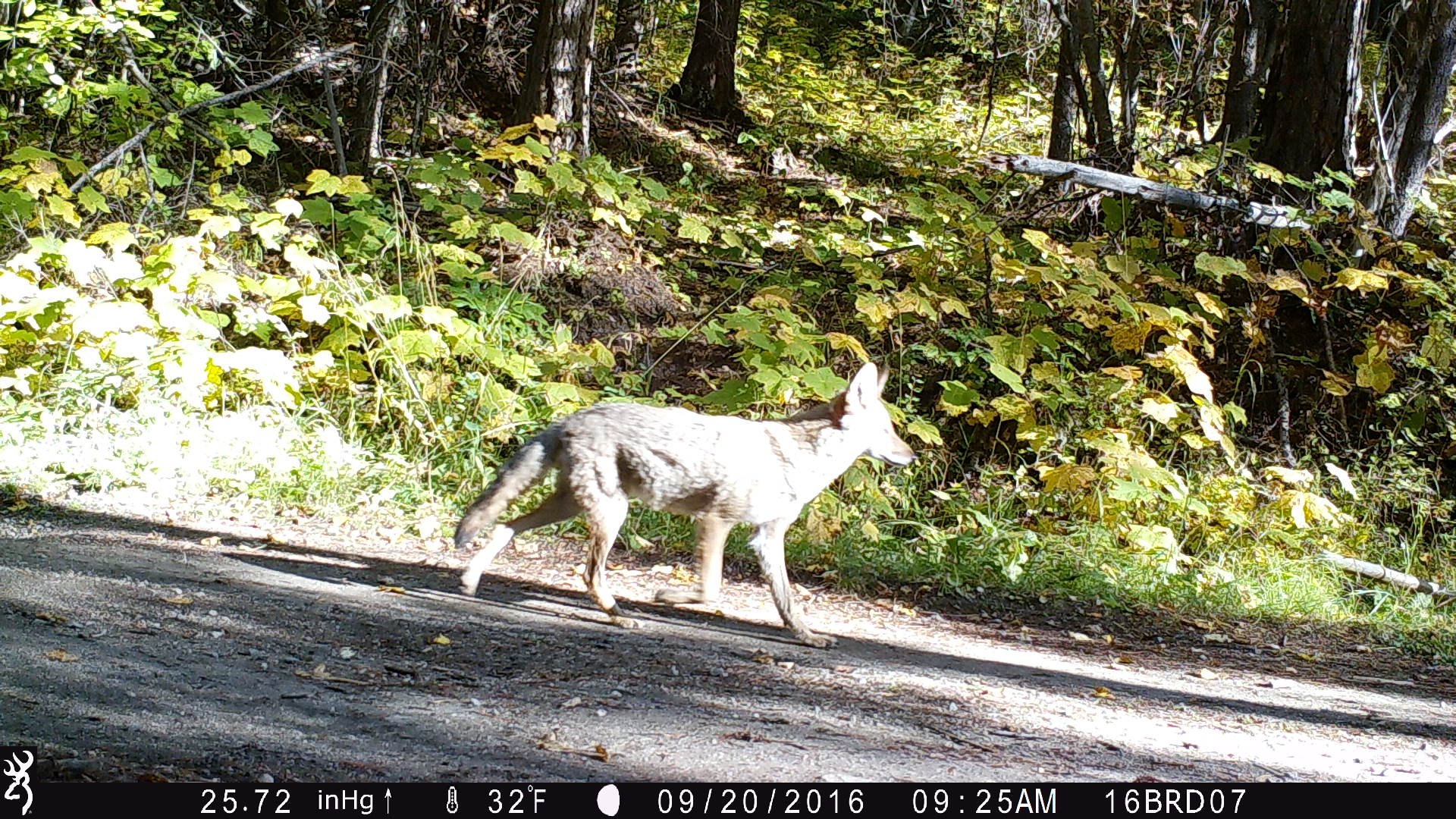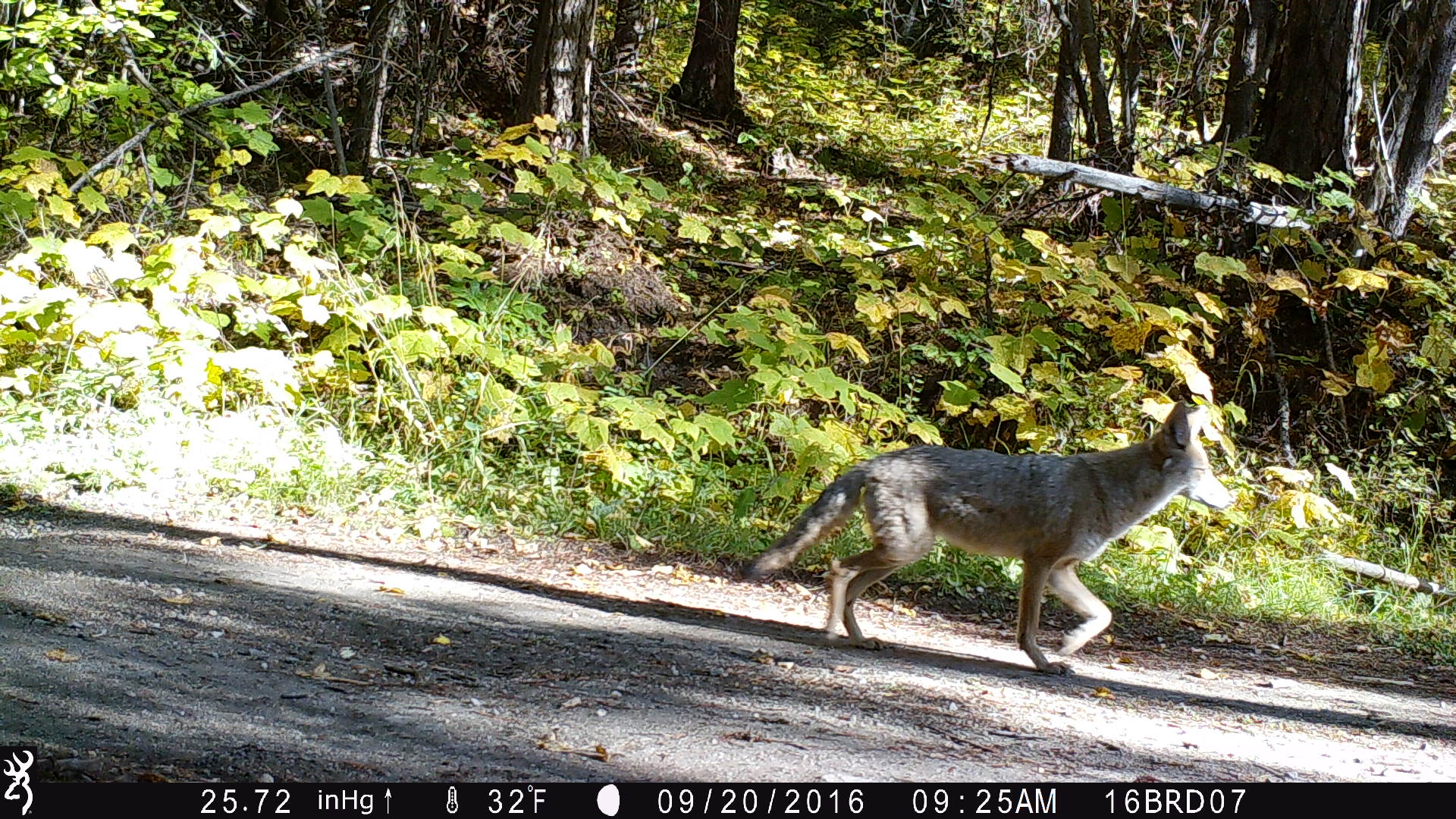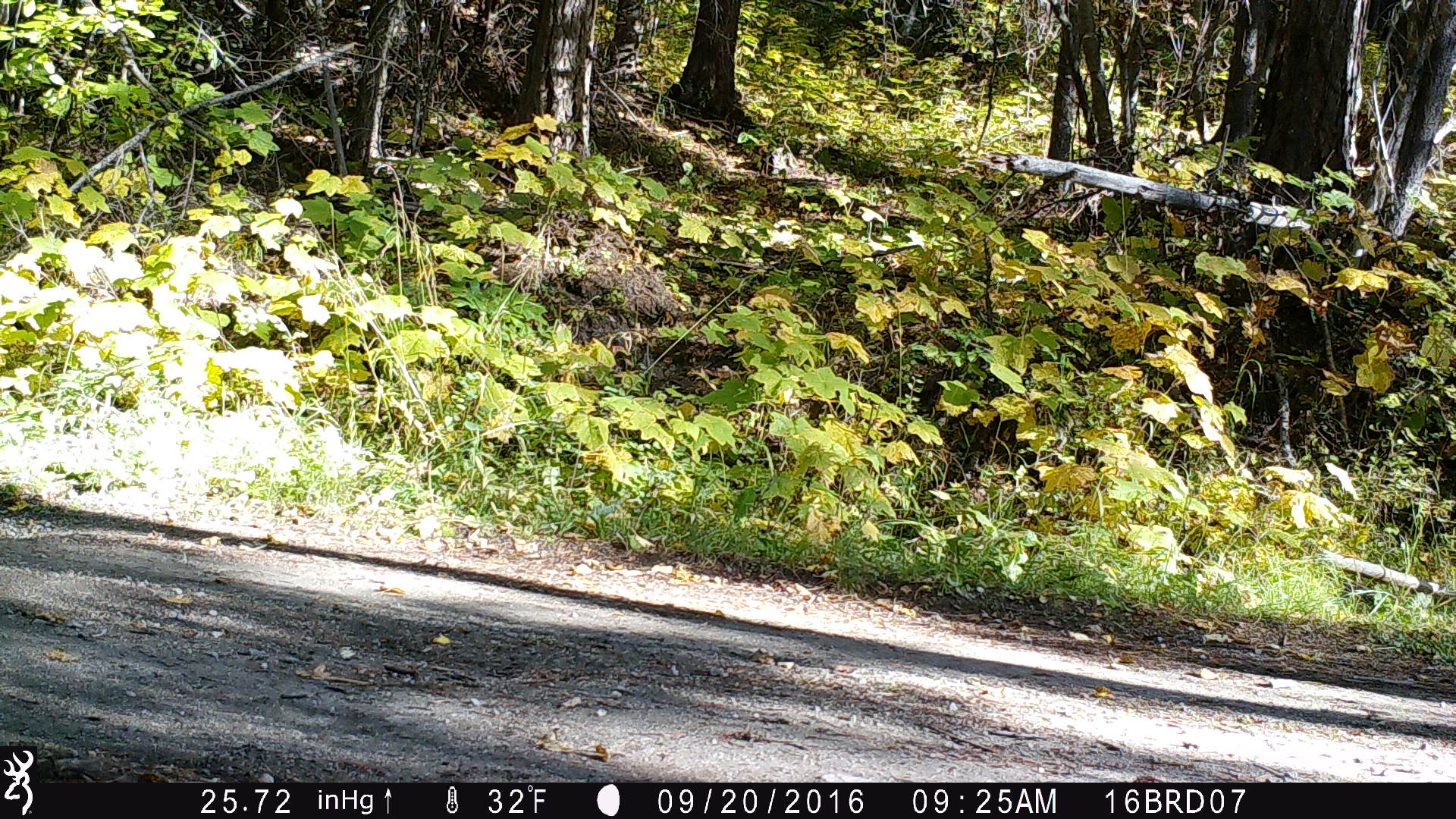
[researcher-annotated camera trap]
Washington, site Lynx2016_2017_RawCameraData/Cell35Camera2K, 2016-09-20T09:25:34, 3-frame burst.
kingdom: Animalia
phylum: Chordata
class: Mammalia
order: Carnivora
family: Canidae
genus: Canis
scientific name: Canis latrans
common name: coyote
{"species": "Canis latrans (coyote)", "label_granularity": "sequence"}